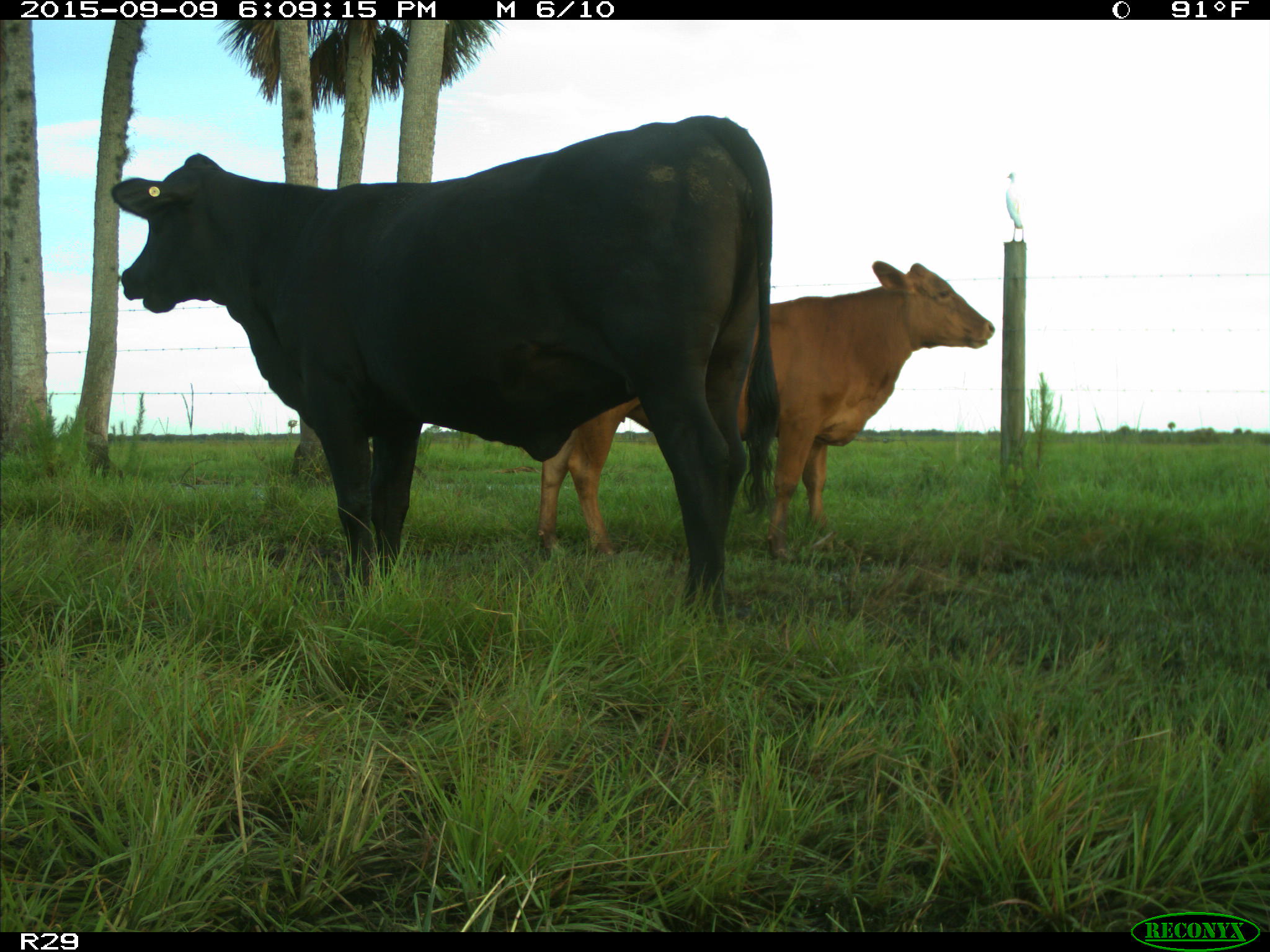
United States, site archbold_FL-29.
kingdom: Animalia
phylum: Chordata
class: Mammalia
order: Artiodactyla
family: Bovidae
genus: Bos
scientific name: Bos taurus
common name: domestic cow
Bos taurus (domestic cow).